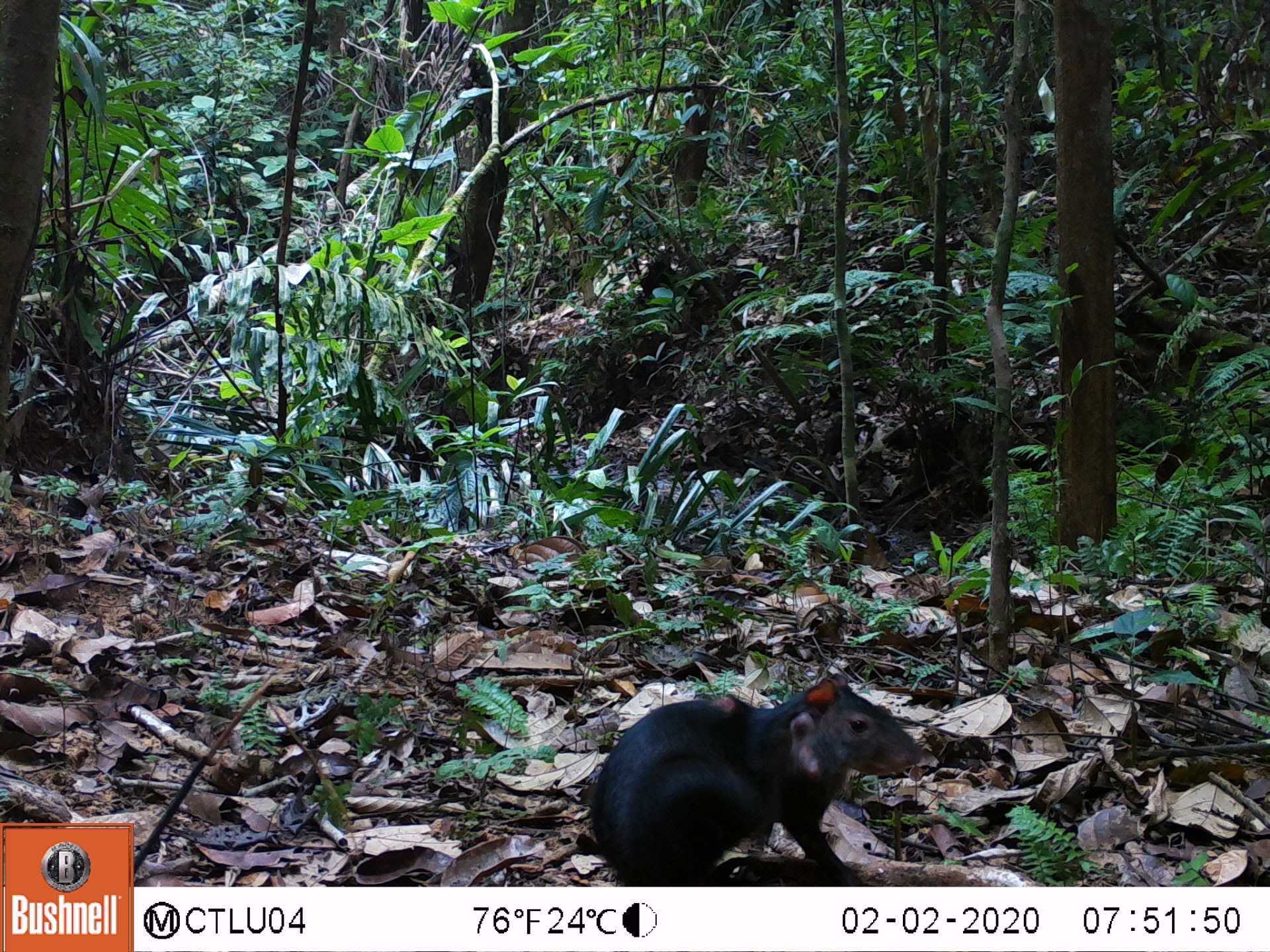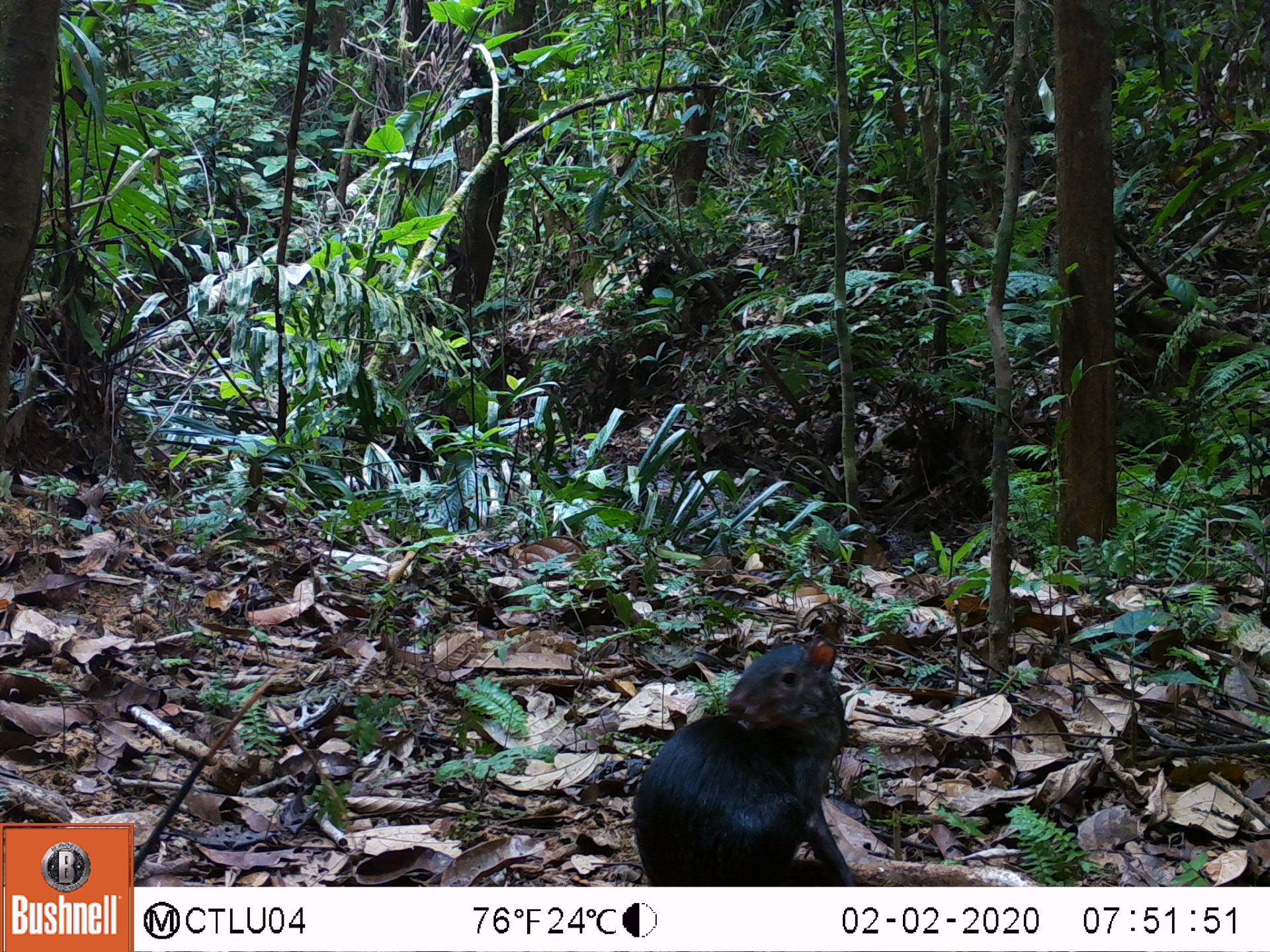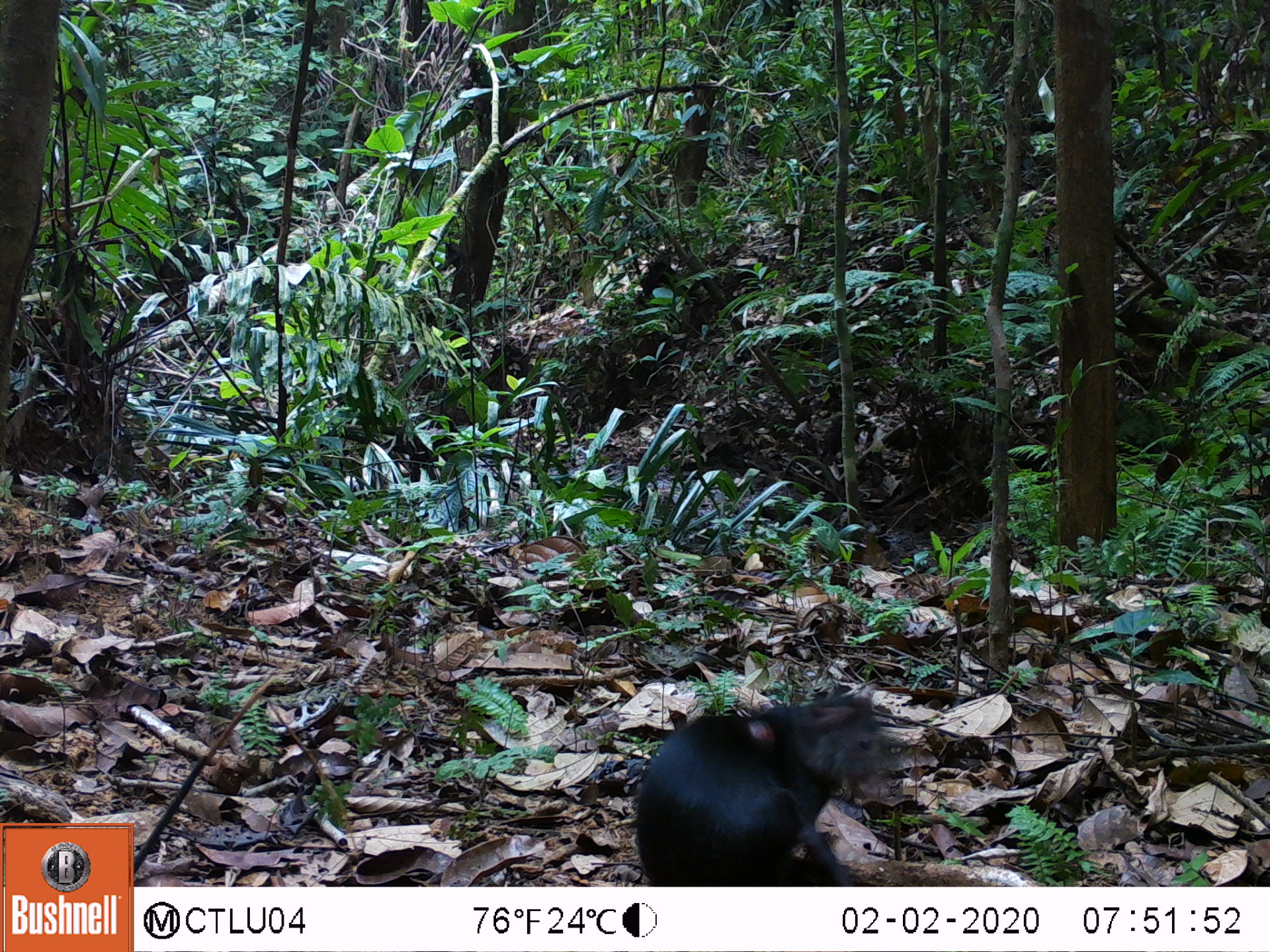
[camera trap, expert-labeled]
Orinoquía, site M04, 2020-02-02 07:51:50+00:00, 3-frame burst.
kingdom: Animalia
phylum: Chordata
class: Mammalia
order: Rodentia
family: Dasyproctidae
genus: Dasyprocta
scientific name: Dasyprocta fuliginosa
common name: black agouti